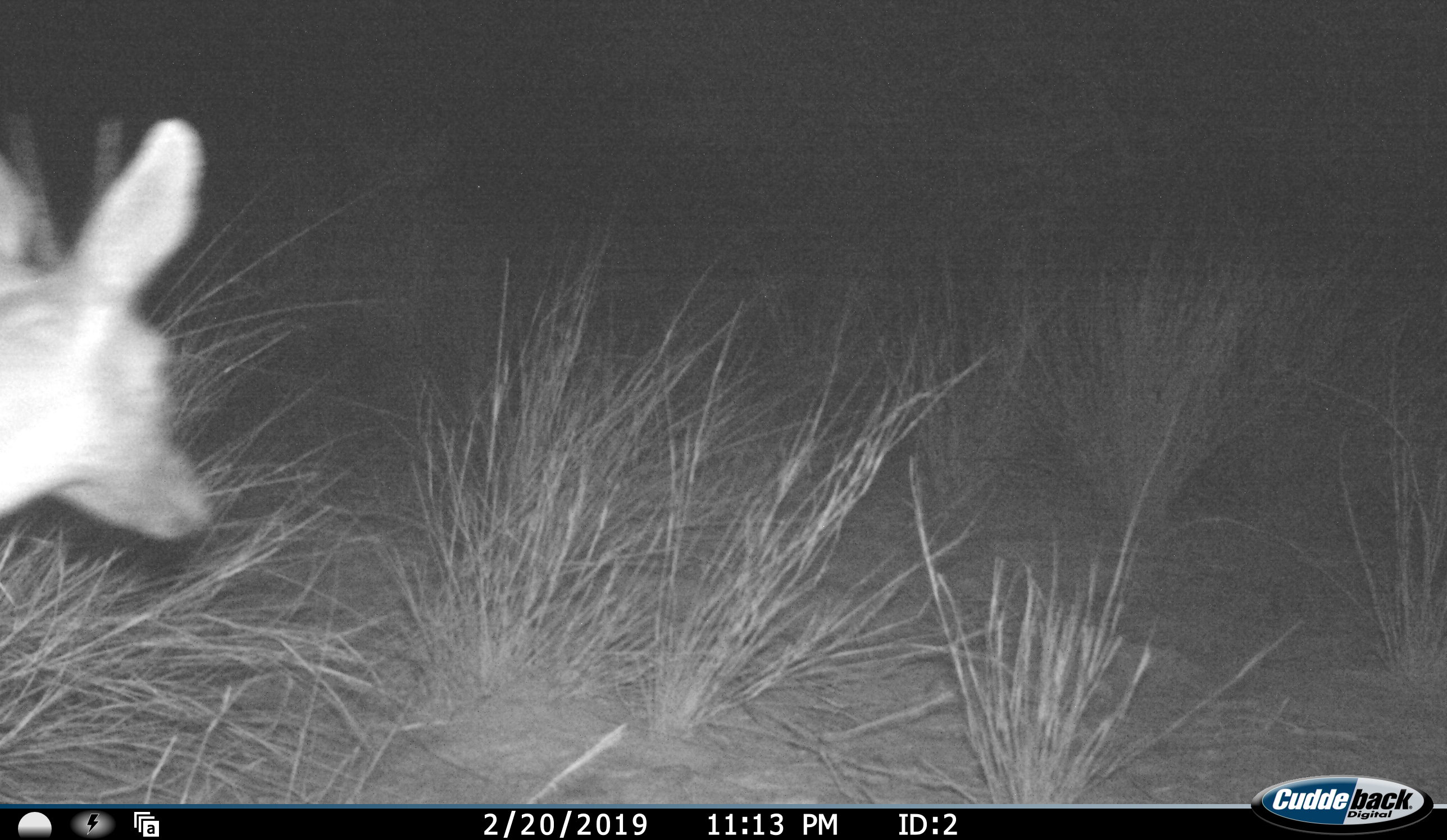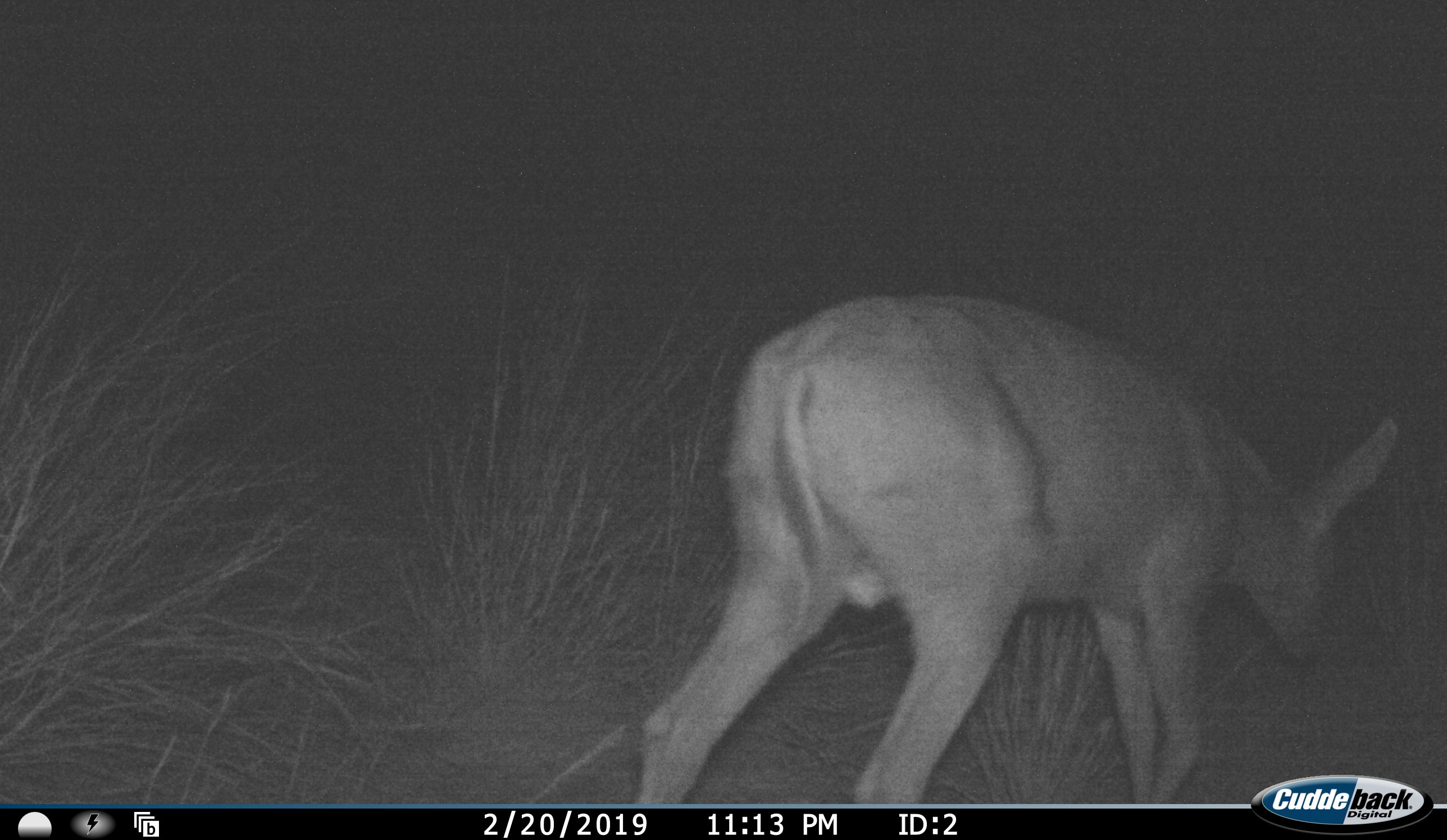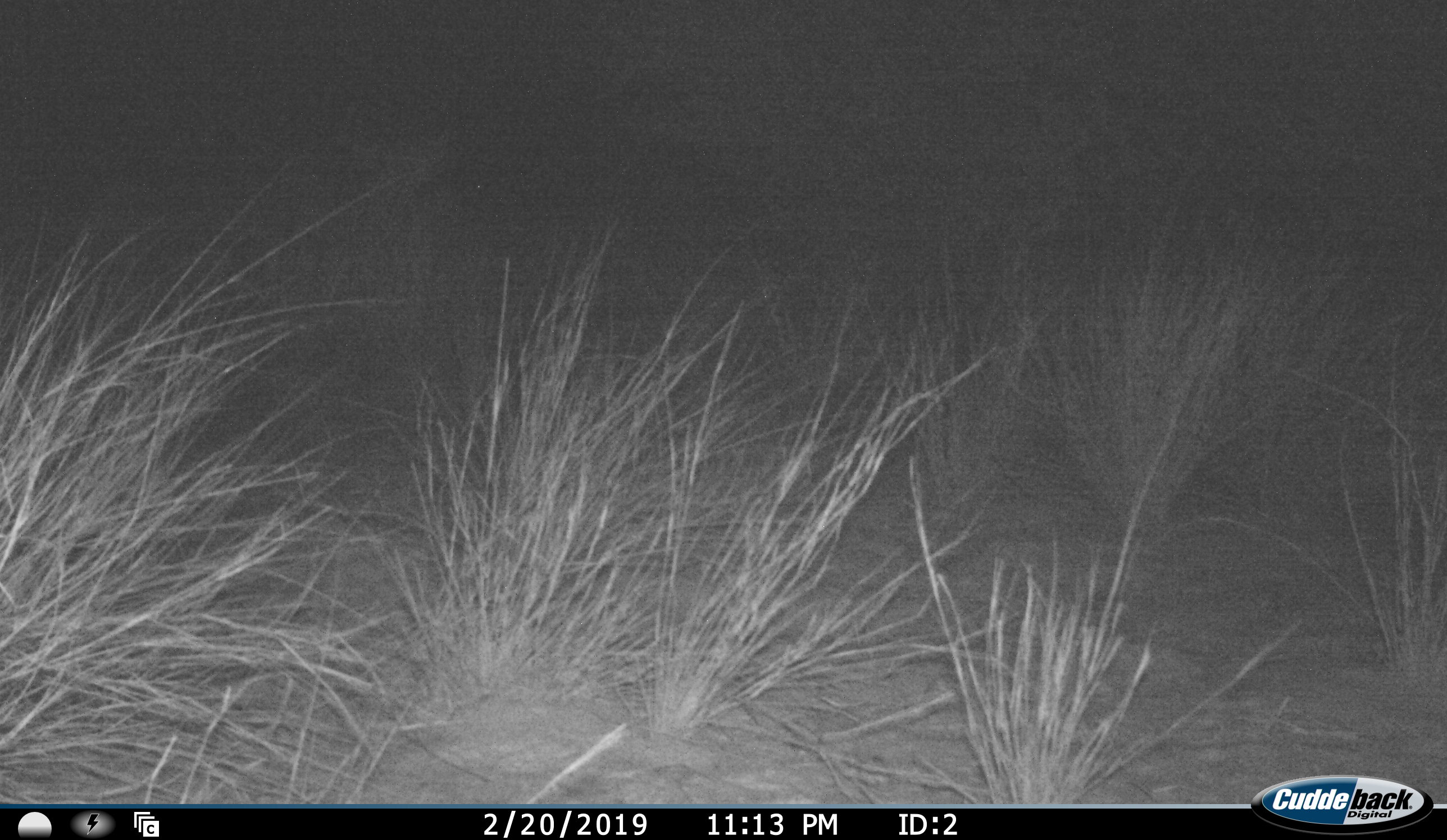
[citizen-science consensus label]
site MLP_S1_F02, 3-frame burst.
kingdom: Animalia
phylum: Chordata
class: Mammalia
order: Artiodactyla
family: Bovidae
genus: Sylvicapra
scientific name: Sylvicapra grimmia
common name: common duiker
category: duikercommongrey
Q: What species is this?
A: Duikercommongrey (common duiker) (Sylvicapra grimmia).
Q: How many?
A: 1.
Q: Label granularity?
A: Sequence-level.